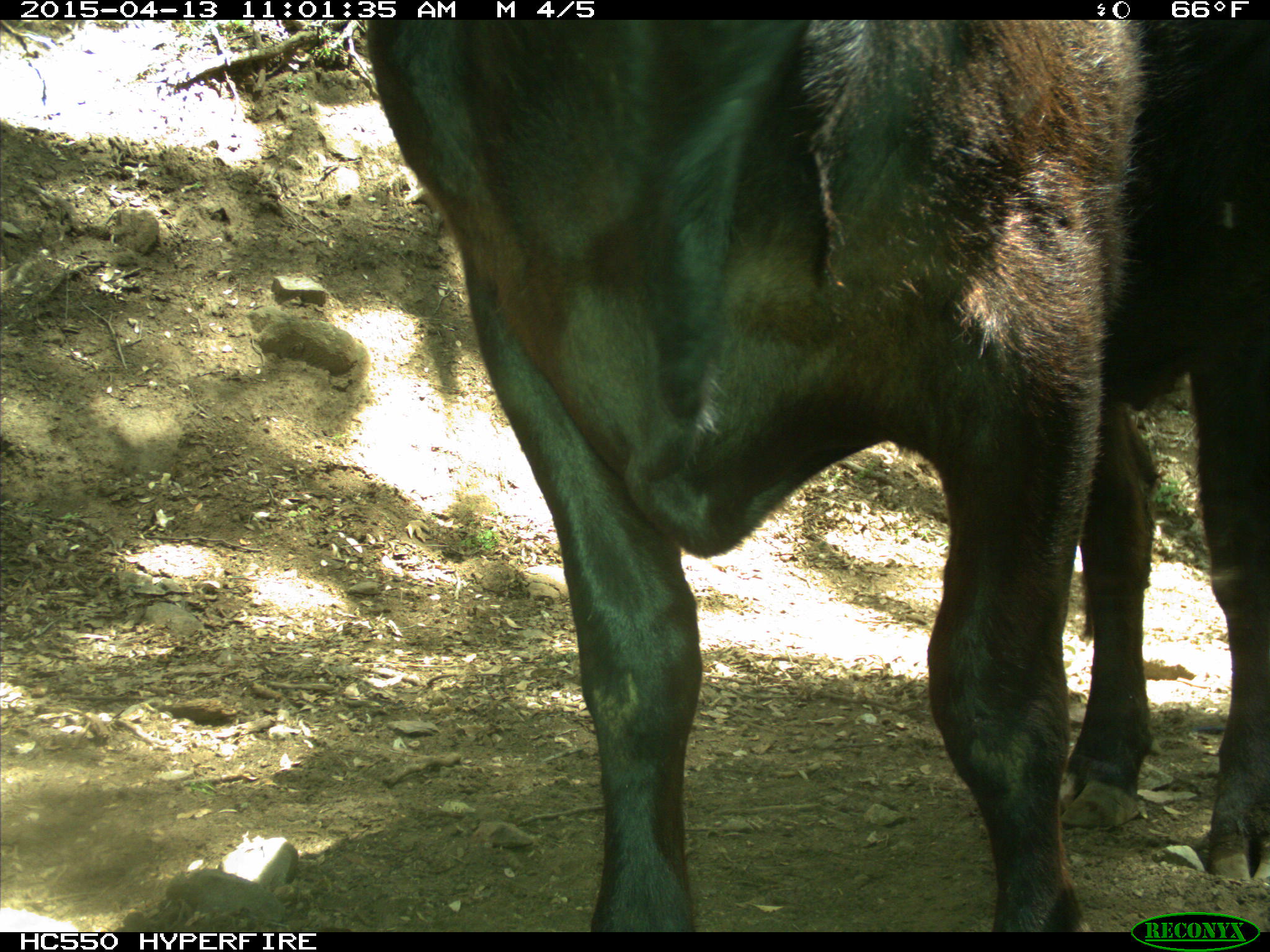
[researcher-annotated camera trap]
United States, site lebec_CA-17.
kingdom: Animalia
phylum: Chordata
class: Mammalia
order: Artiodactyla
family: Bovidae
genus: Bos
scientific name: Bos taurus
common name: domestic cow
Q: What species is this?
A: Bos taurus (domestic cow).